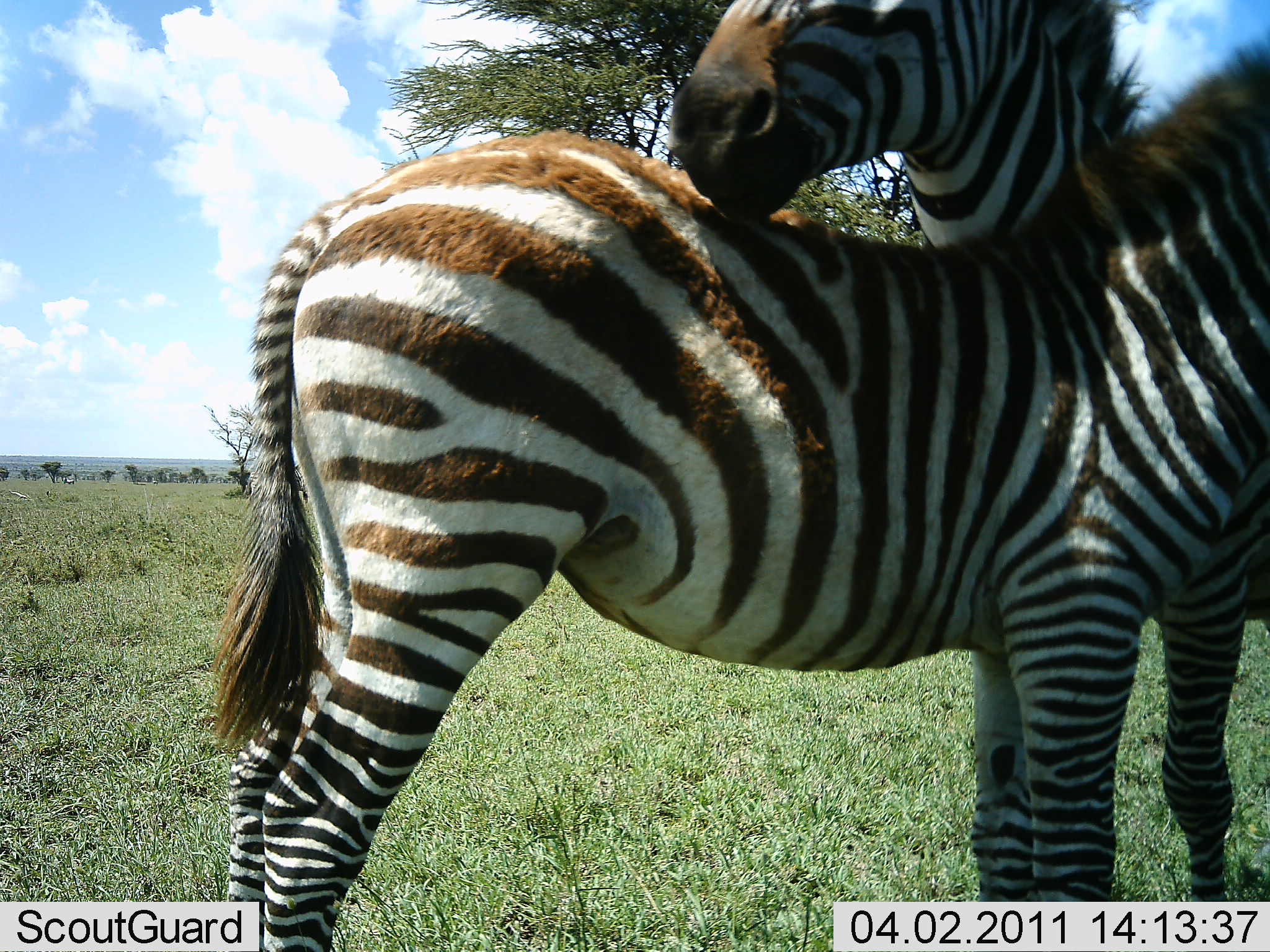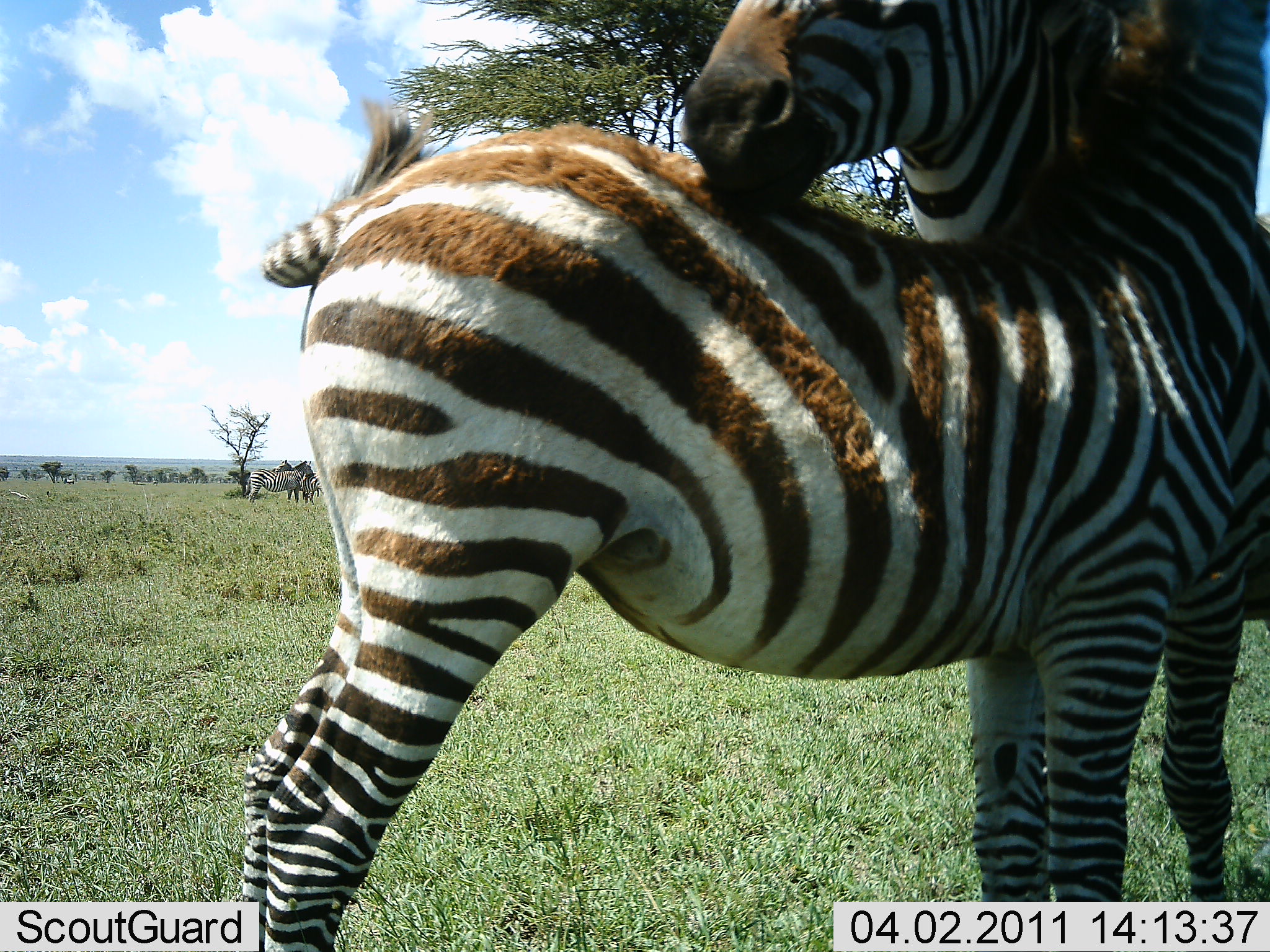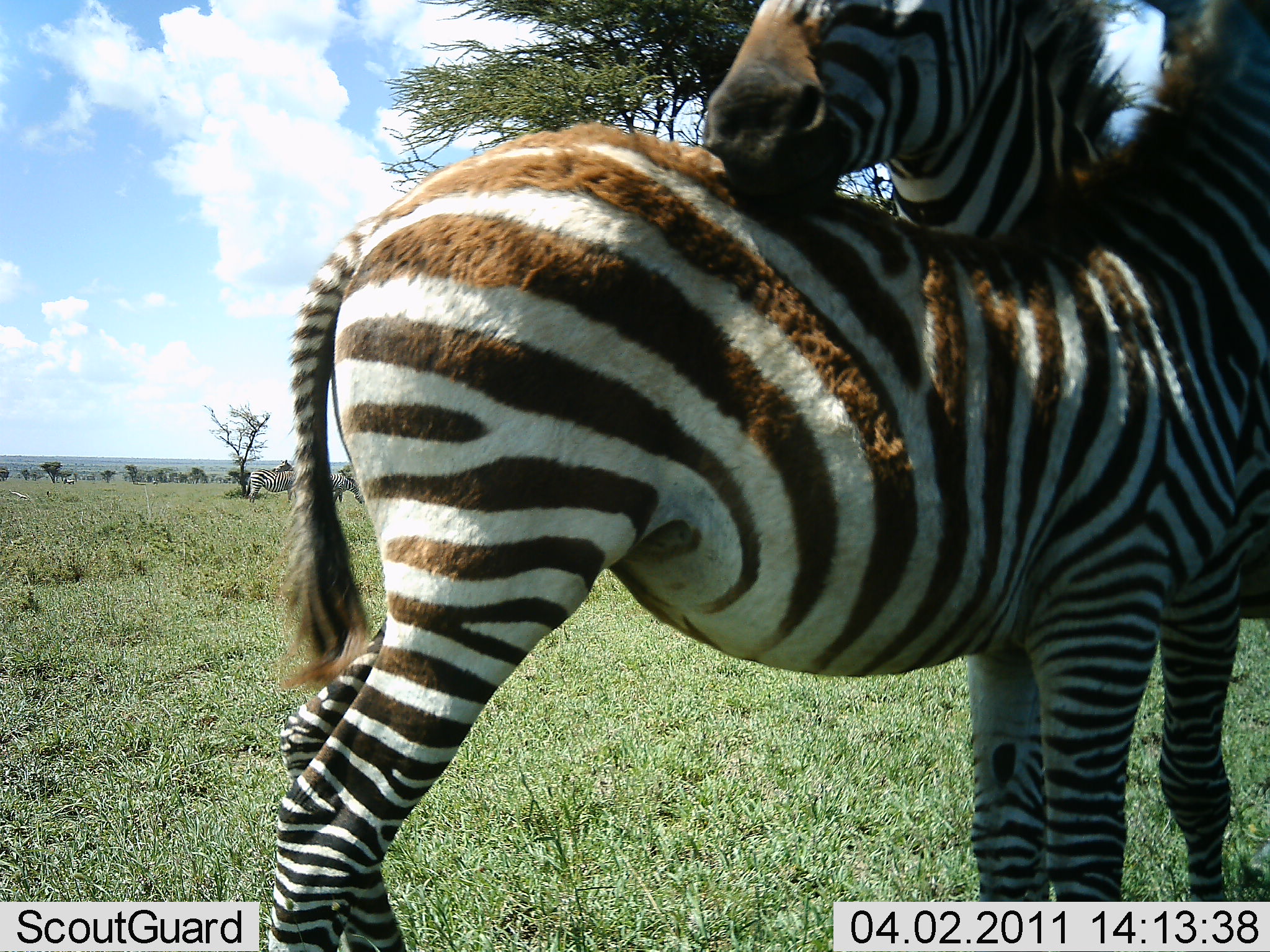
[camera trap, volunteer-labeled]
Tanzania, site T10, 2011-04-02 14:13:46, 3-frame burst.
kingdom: Animalia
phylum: Chordata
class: Mammalia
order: Perissodactyla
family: Equidae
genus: Equus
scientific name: Equus quagga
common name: plains zebra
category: zebra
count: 2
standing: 70%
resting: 0%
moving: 0%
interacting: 60%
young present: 40%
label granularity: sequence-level